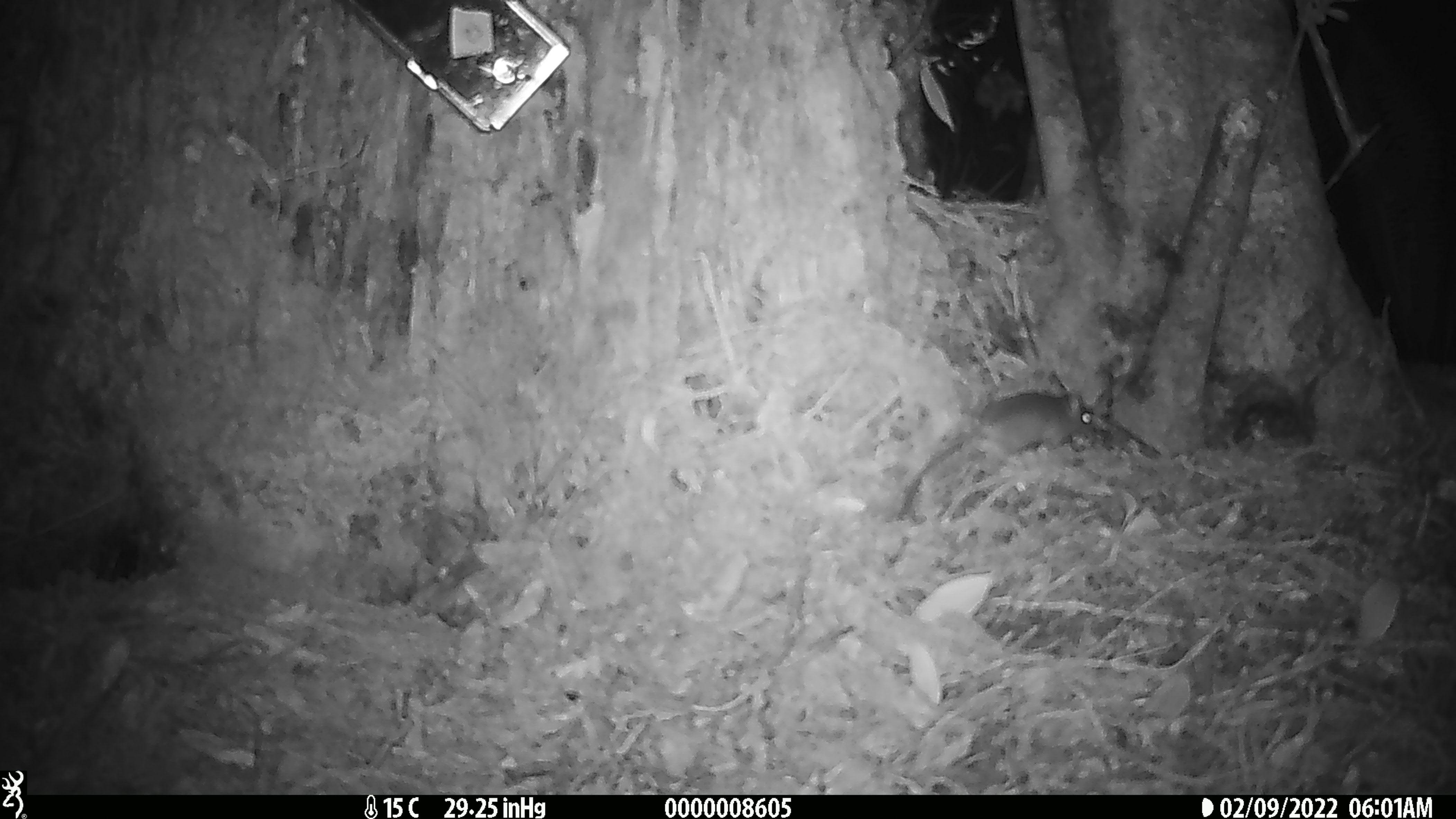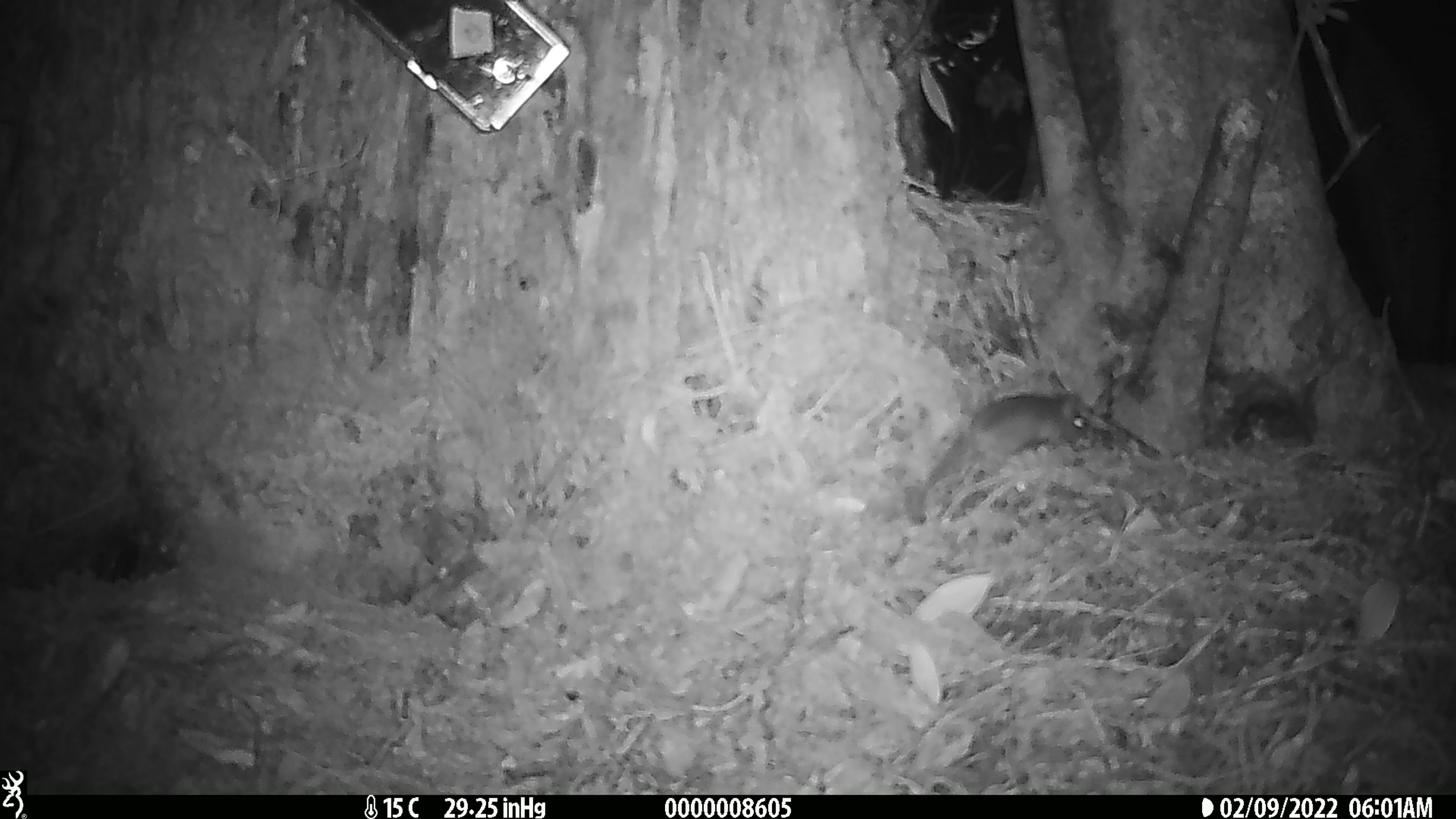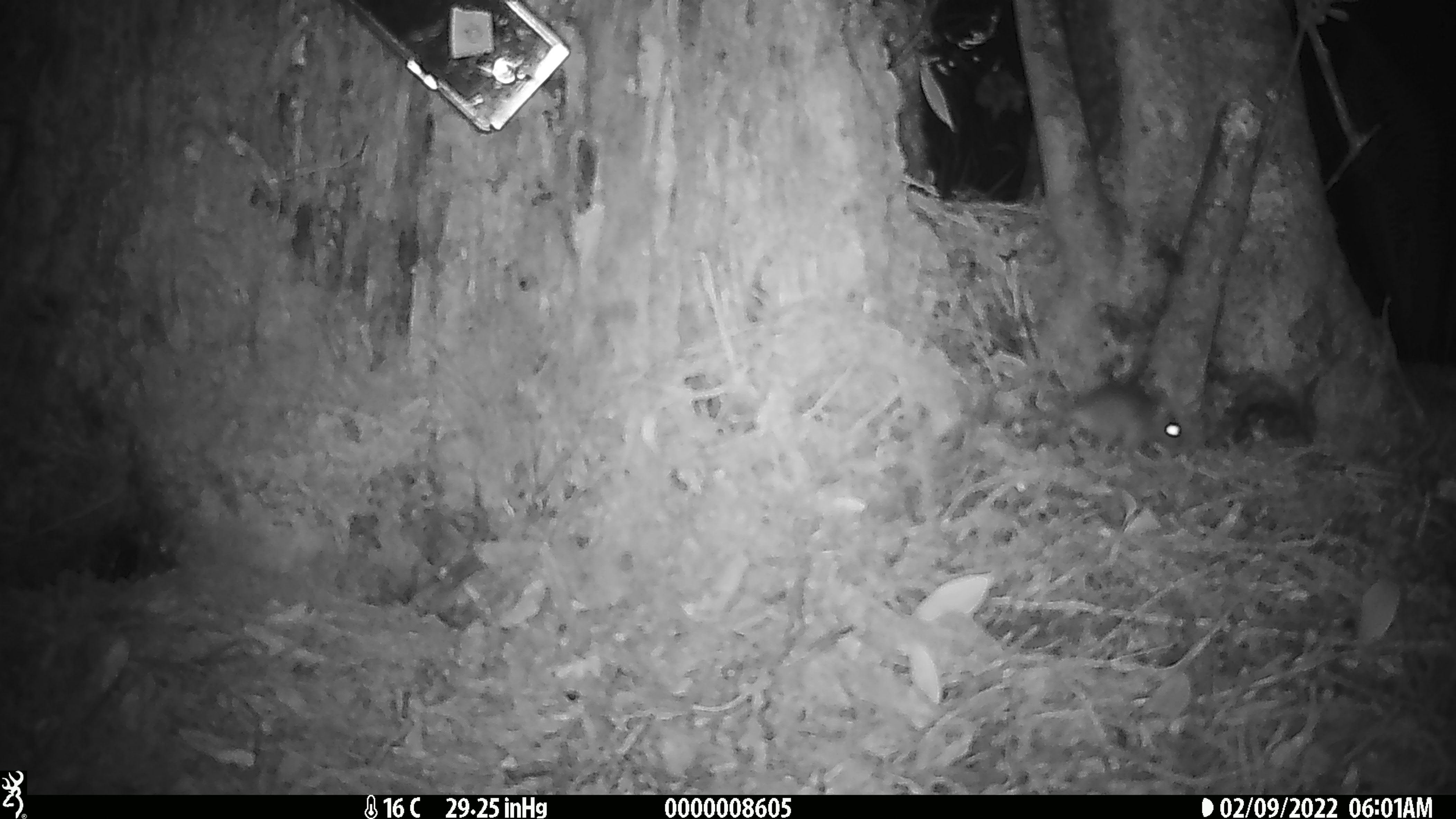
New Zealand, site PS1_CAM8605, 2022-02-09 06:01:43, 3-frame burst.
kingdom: Animalia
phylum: Chordata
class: Mammalia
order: Rodentia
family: Muridae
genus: Mus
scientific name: Mus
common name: mouse